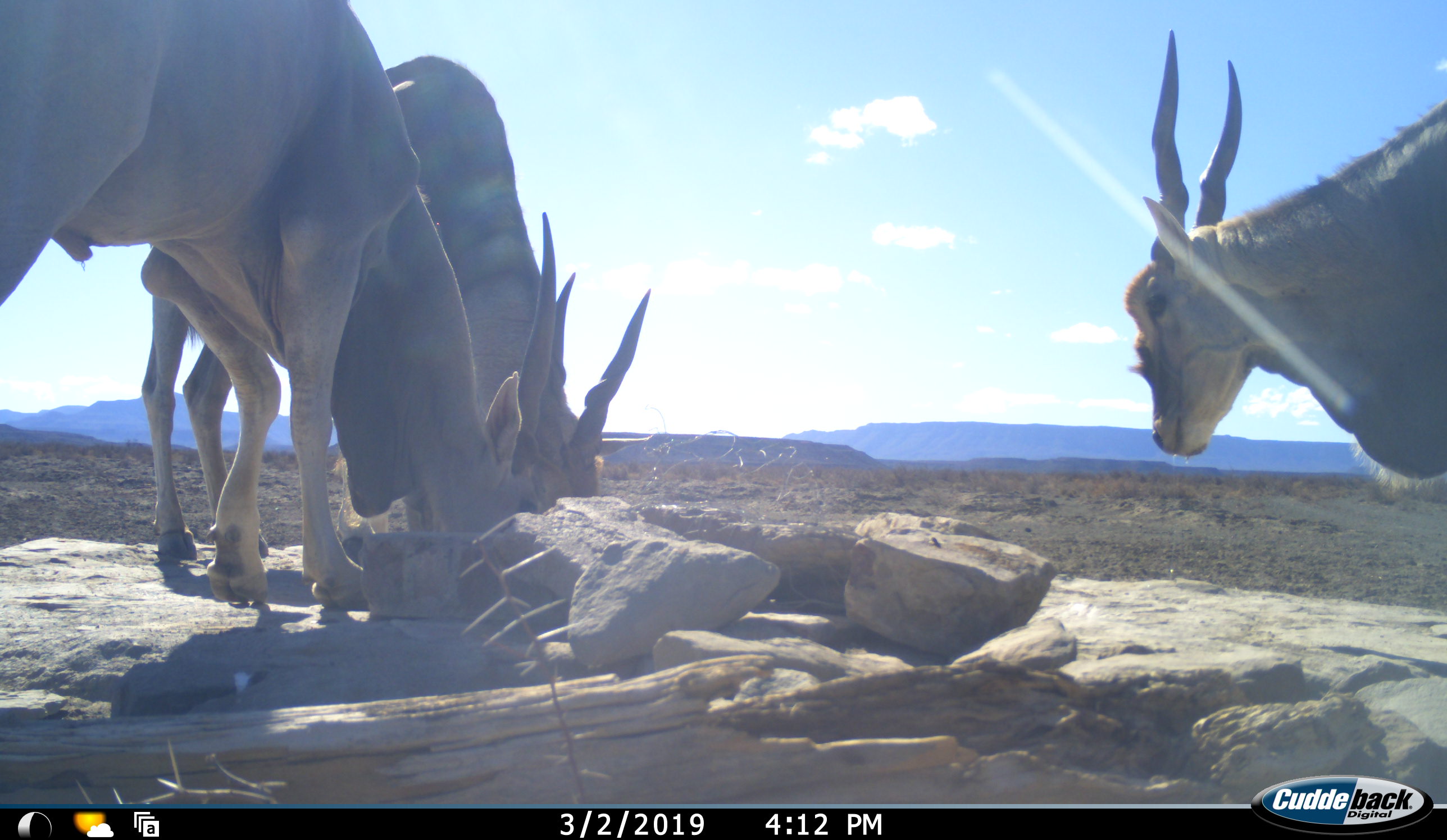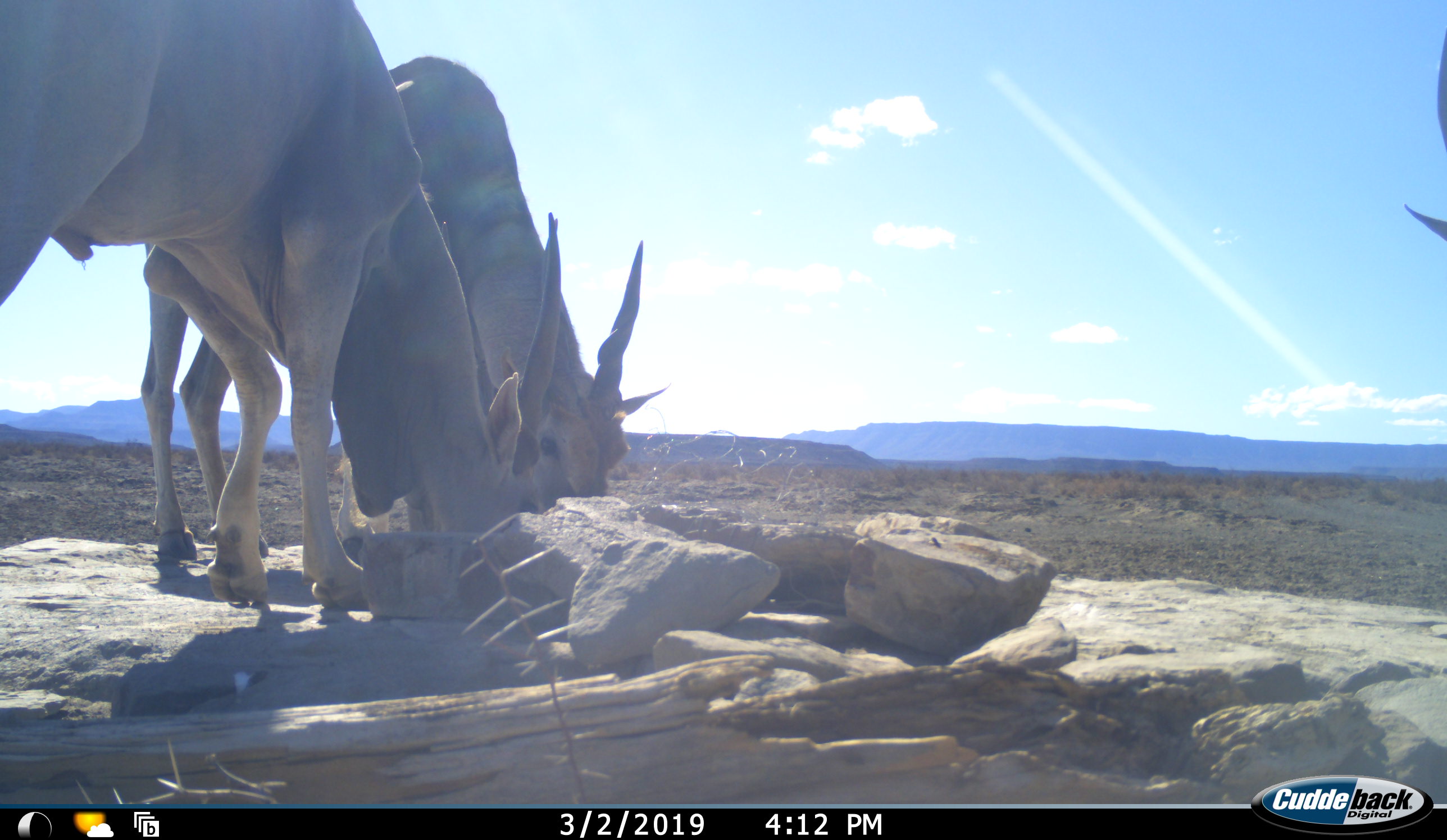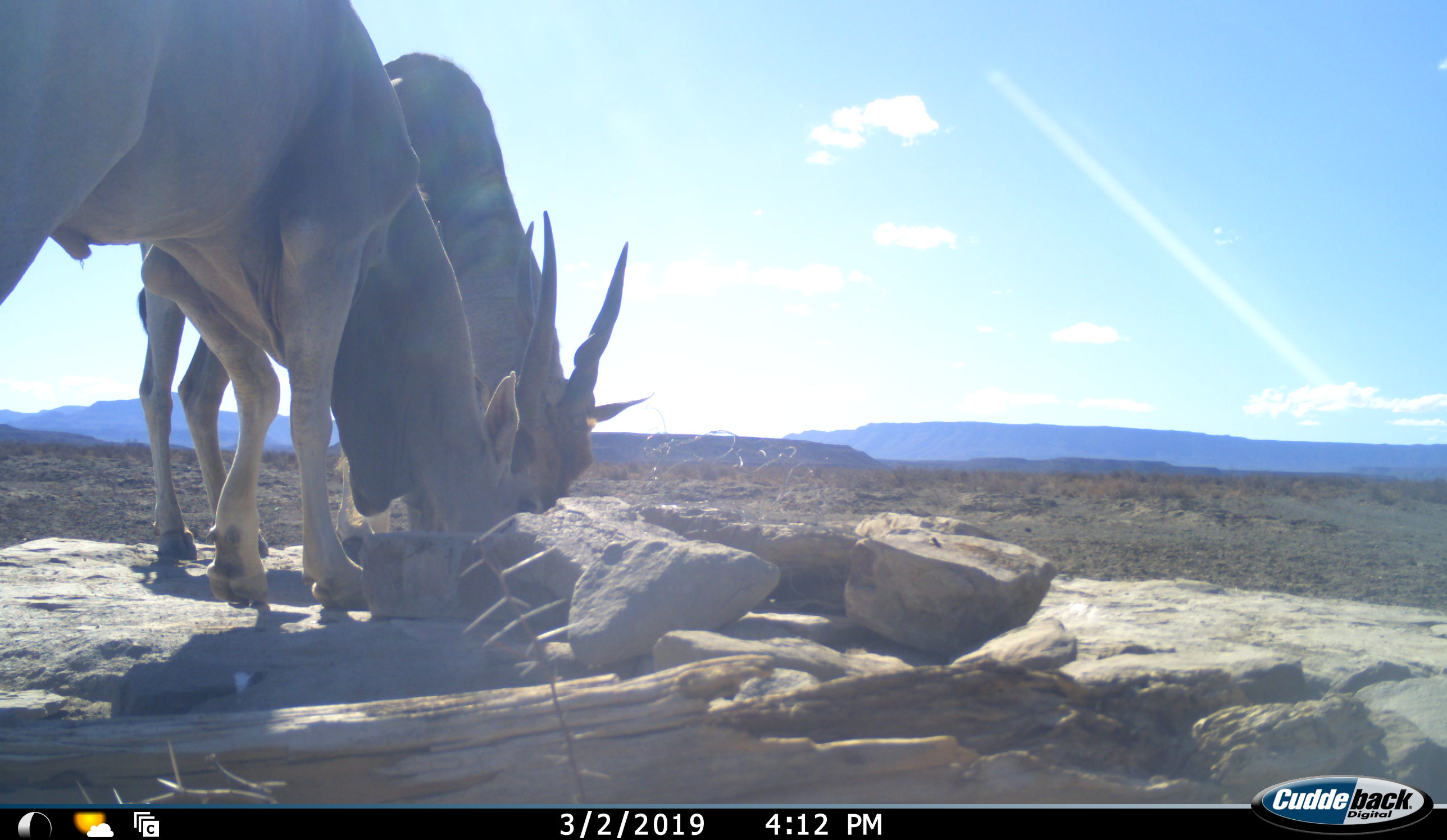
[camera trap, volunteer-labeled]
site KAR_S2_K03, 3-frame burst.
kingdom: Animalia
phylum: Chordata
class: Mammalia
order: Artiodactyla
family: Bovidae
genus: Tragelaphus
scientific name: Tragelaphus oryx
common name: eland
Eland (Tragelaphus oryx), count 3. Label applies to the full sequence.